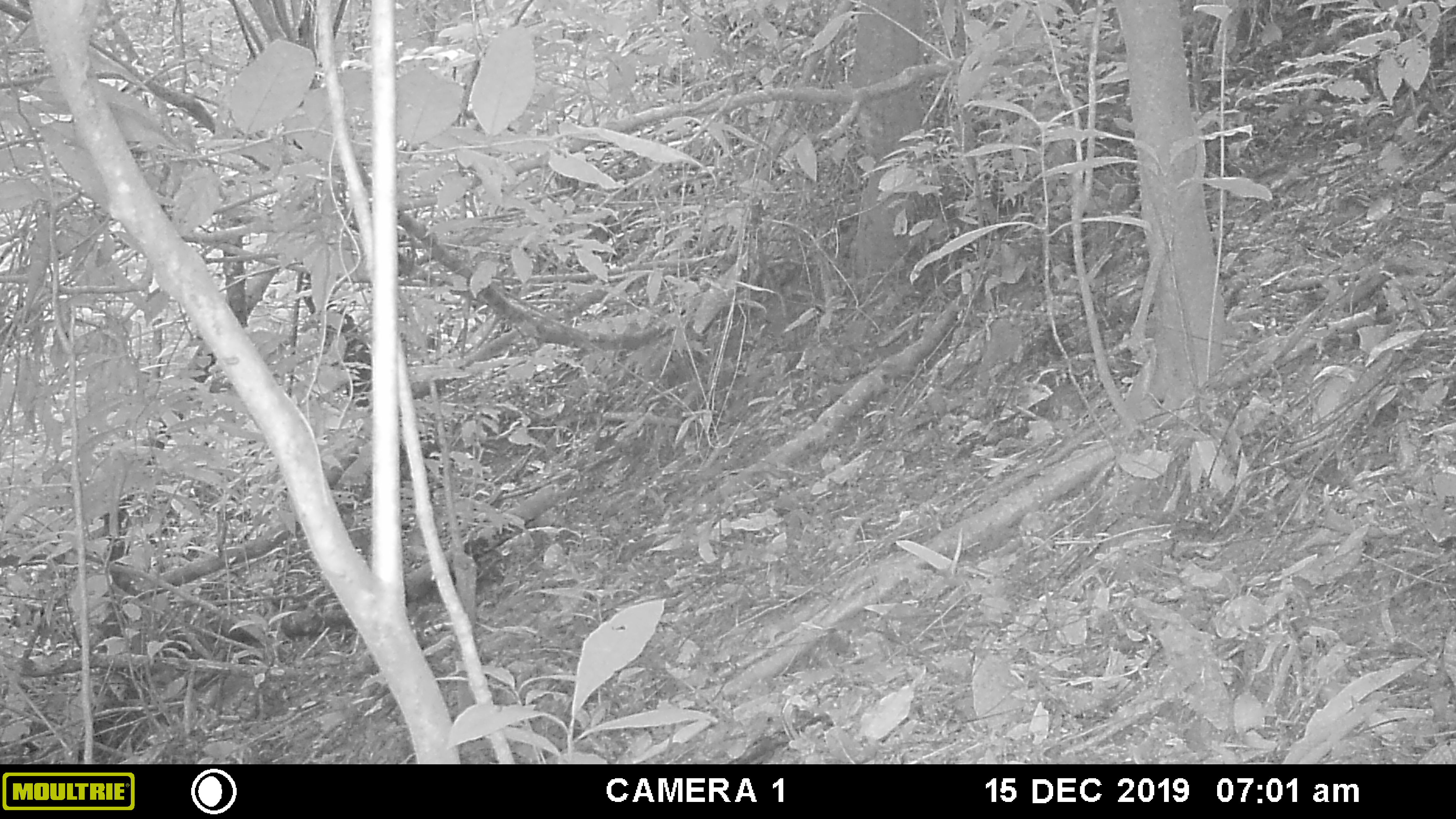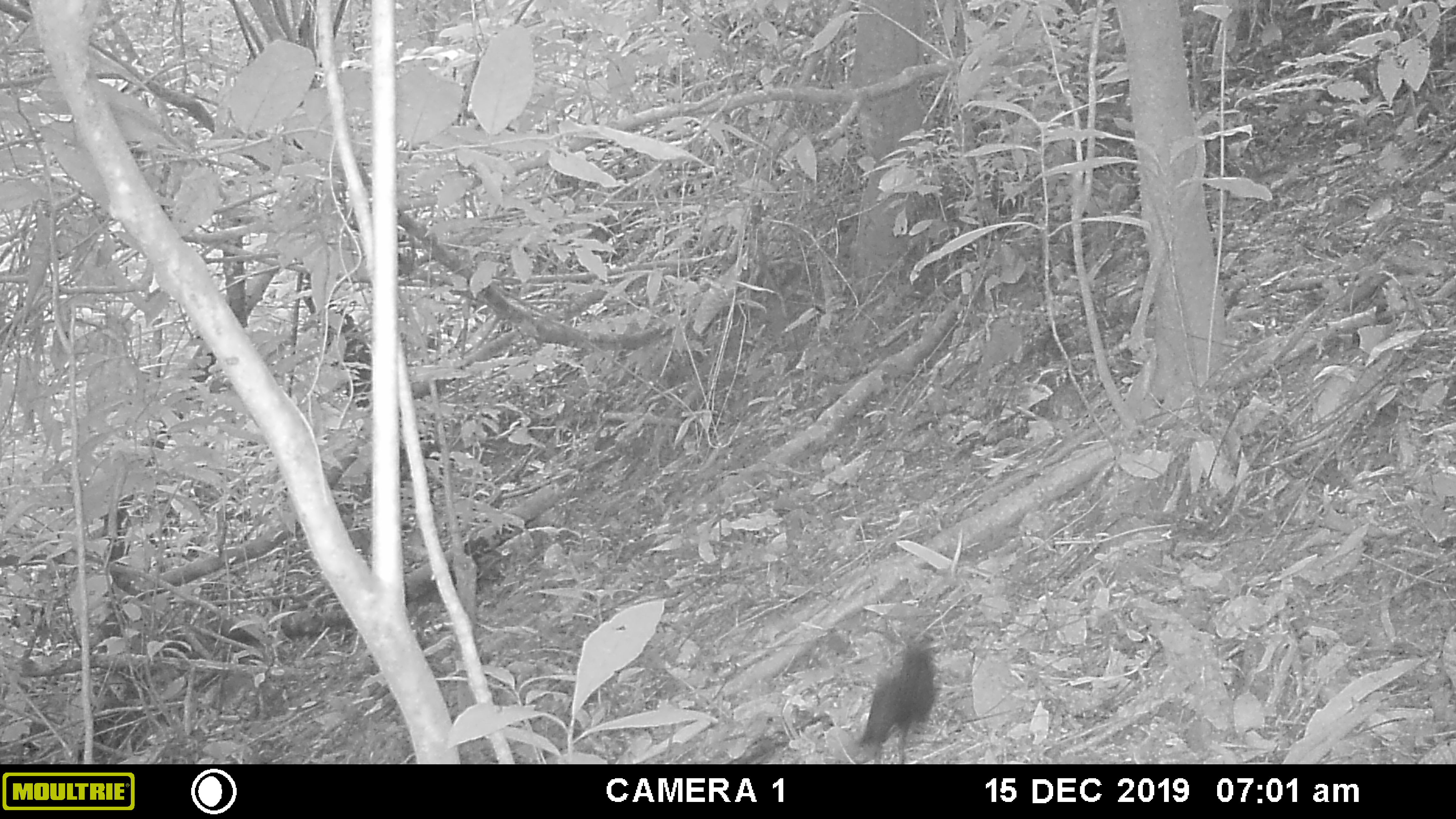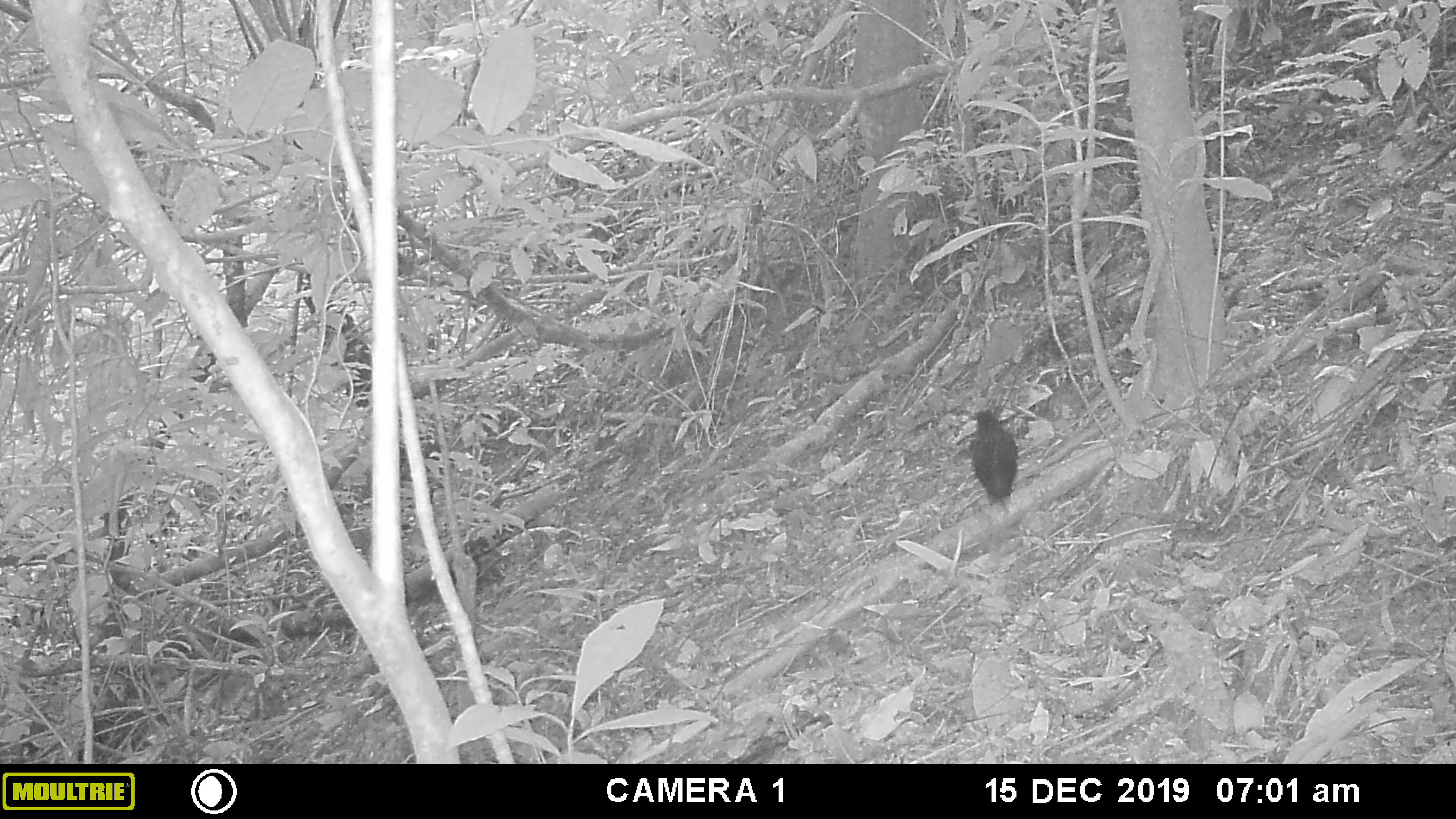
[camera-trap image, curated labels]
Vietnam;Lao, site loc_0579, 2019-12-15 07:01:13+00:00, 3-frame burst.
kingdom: Animalia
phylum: Chordata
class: Aves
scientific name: Aves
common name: bird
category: unidentified bird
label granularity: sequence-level